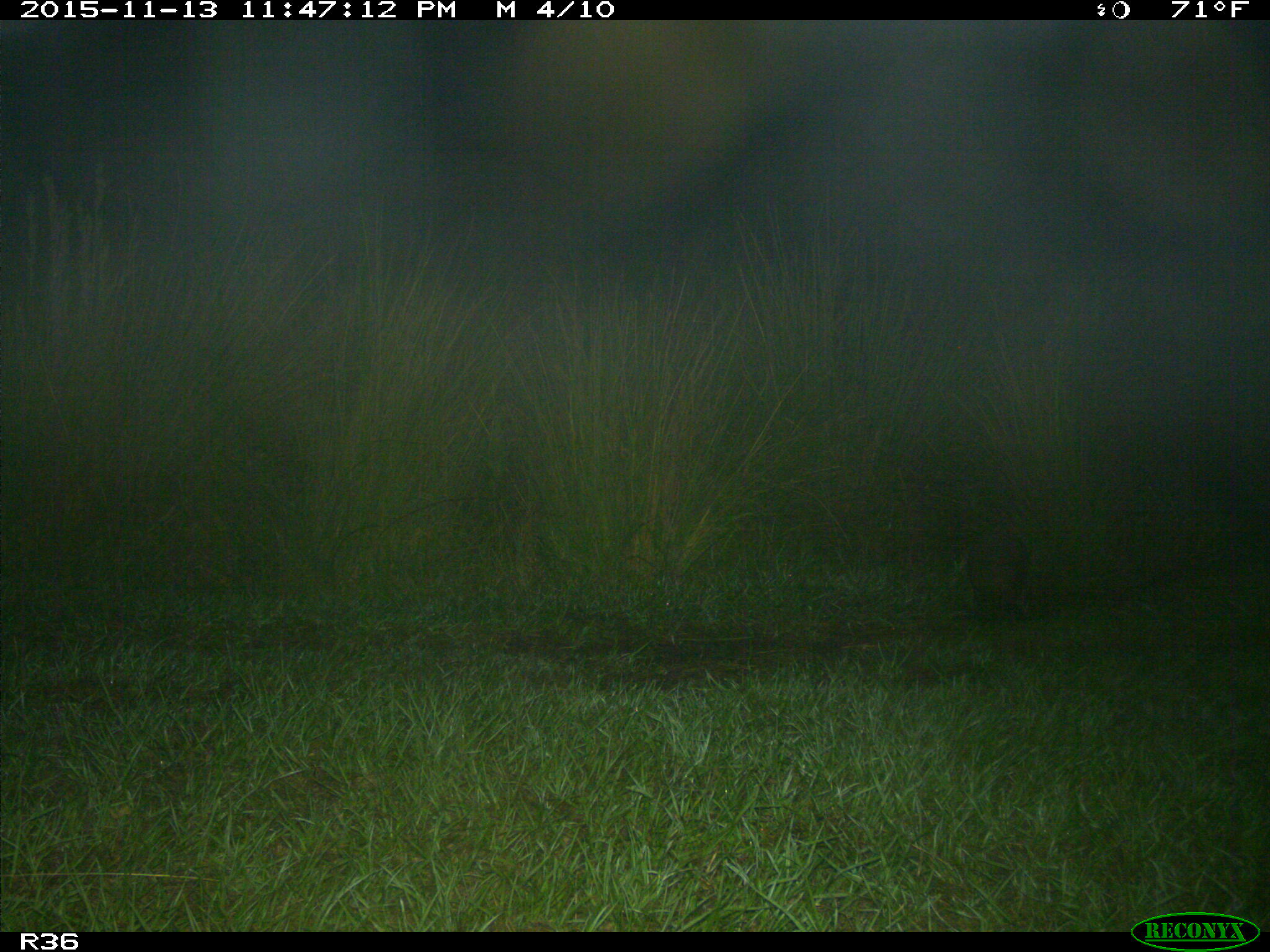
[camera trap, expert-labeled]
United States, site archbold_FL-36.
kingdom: Animalia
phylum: Chordata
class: Mammalia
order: Cingulata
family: Dasypodidae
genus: Dasypus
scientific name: Dasypus novemcinctus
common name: nine-banded armadillo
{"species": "Dasypus novemcinctus (nine-banded armadillo)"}